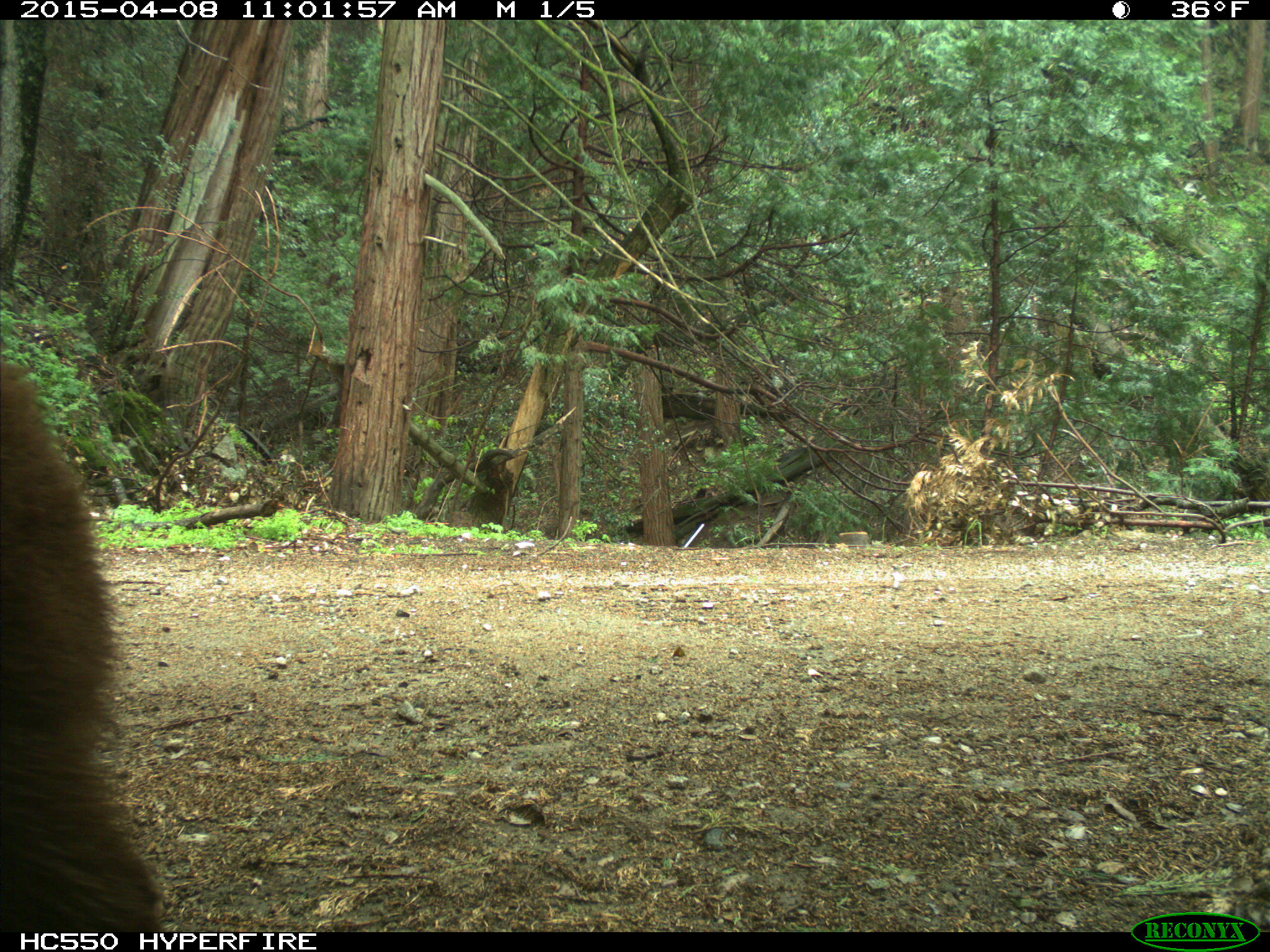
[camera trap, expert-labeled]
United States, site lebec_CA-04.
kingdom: Animalia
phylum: Chordata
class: Mammalia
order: Carnivora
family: Ursidae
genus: Ursus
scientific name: Ursus americanus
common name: american black bear